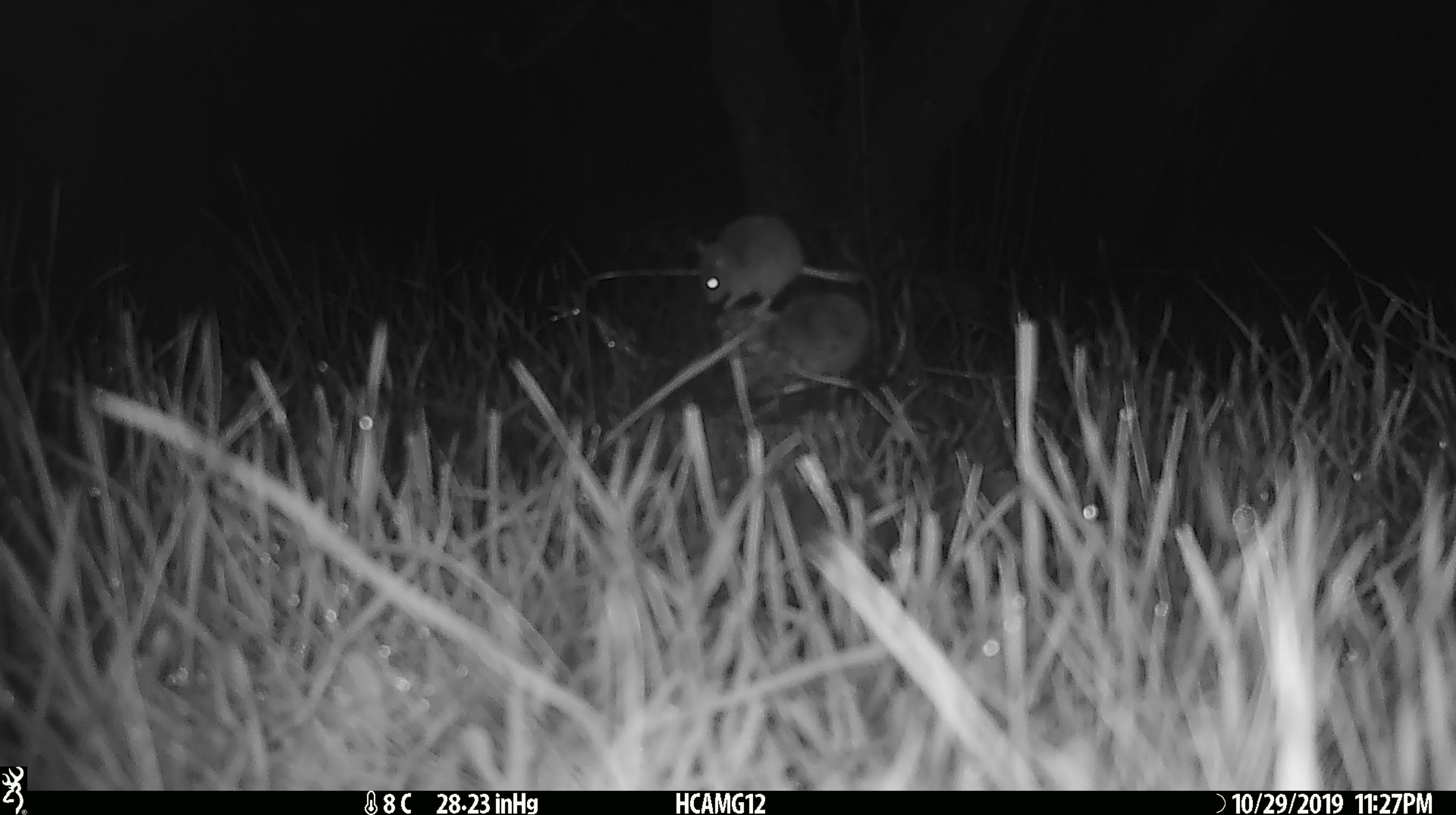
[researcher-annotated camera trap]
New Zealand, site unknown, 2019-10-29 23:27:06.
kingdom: Animalia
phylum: Chordata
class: Mammalia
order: Rodentia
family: Muridae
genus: Mus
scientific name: Mus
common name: mouse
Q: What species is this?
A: Mouse (Mus).